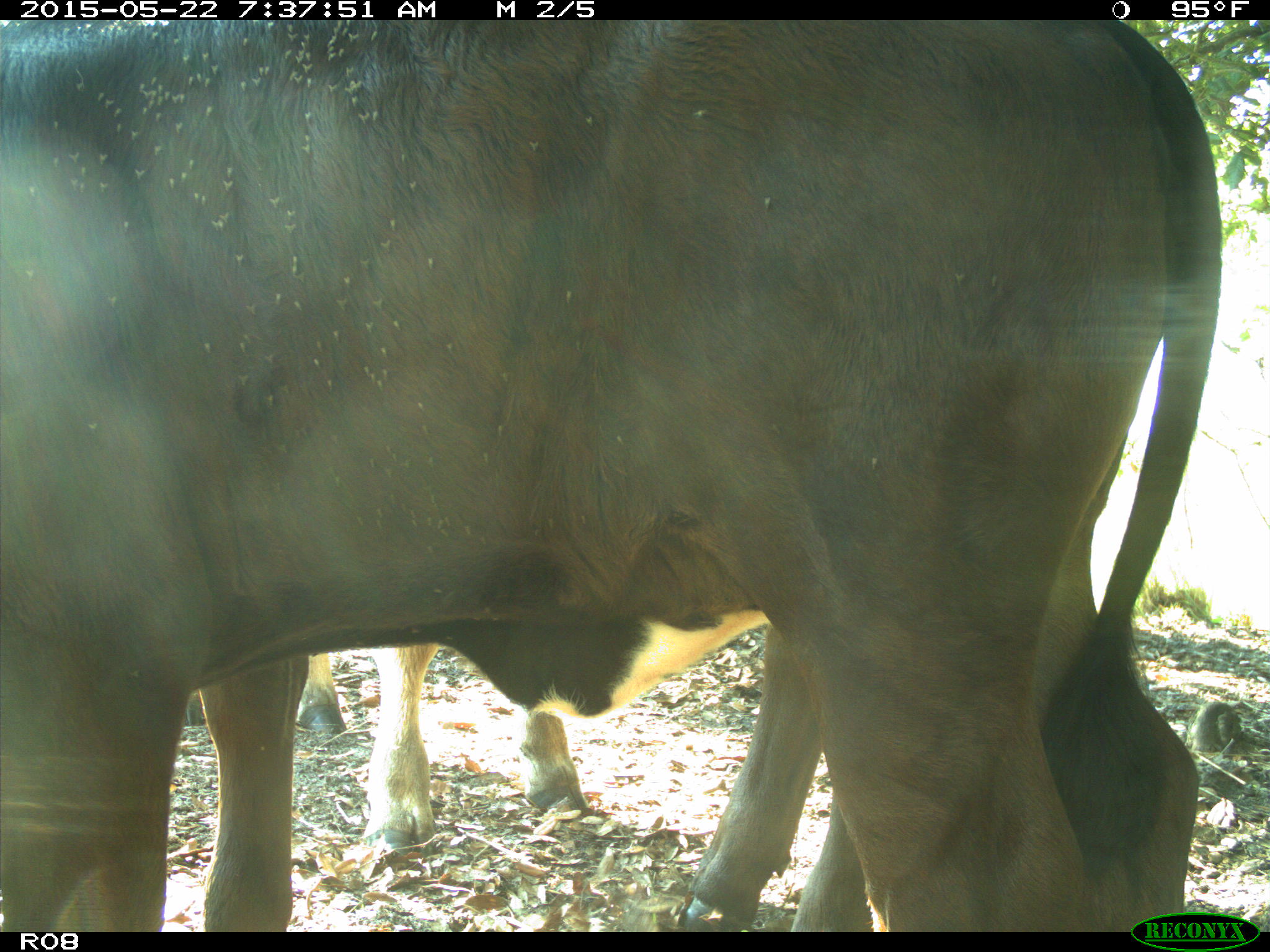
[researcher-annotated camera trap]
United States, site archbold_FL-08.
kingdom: Animalia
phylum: Chordata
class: Mammalia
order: Artiodactyla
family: Bovidae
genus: Bos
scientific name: Bos taurus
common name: domestic cow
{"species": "Bos taurus (domestic cow)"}